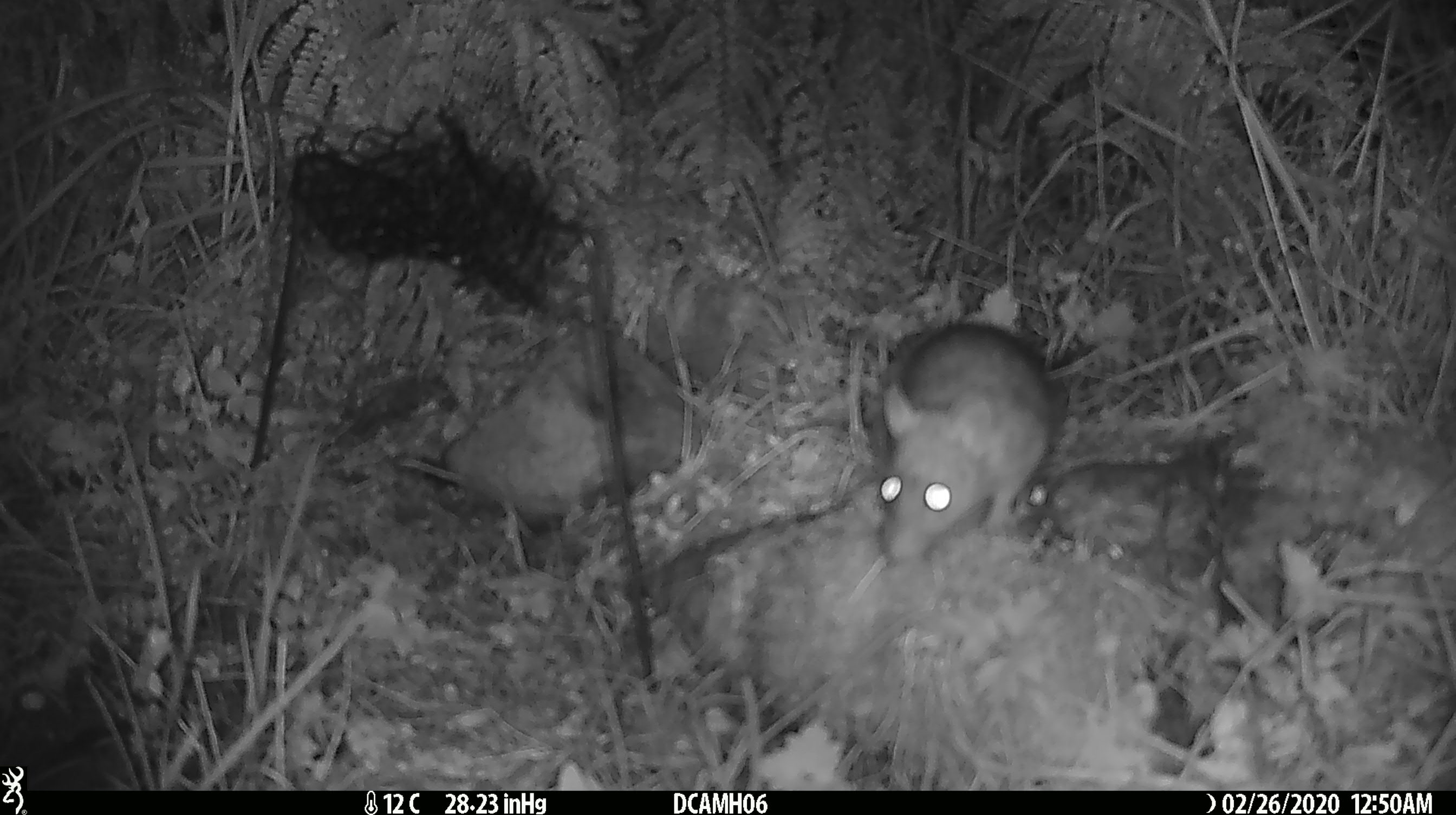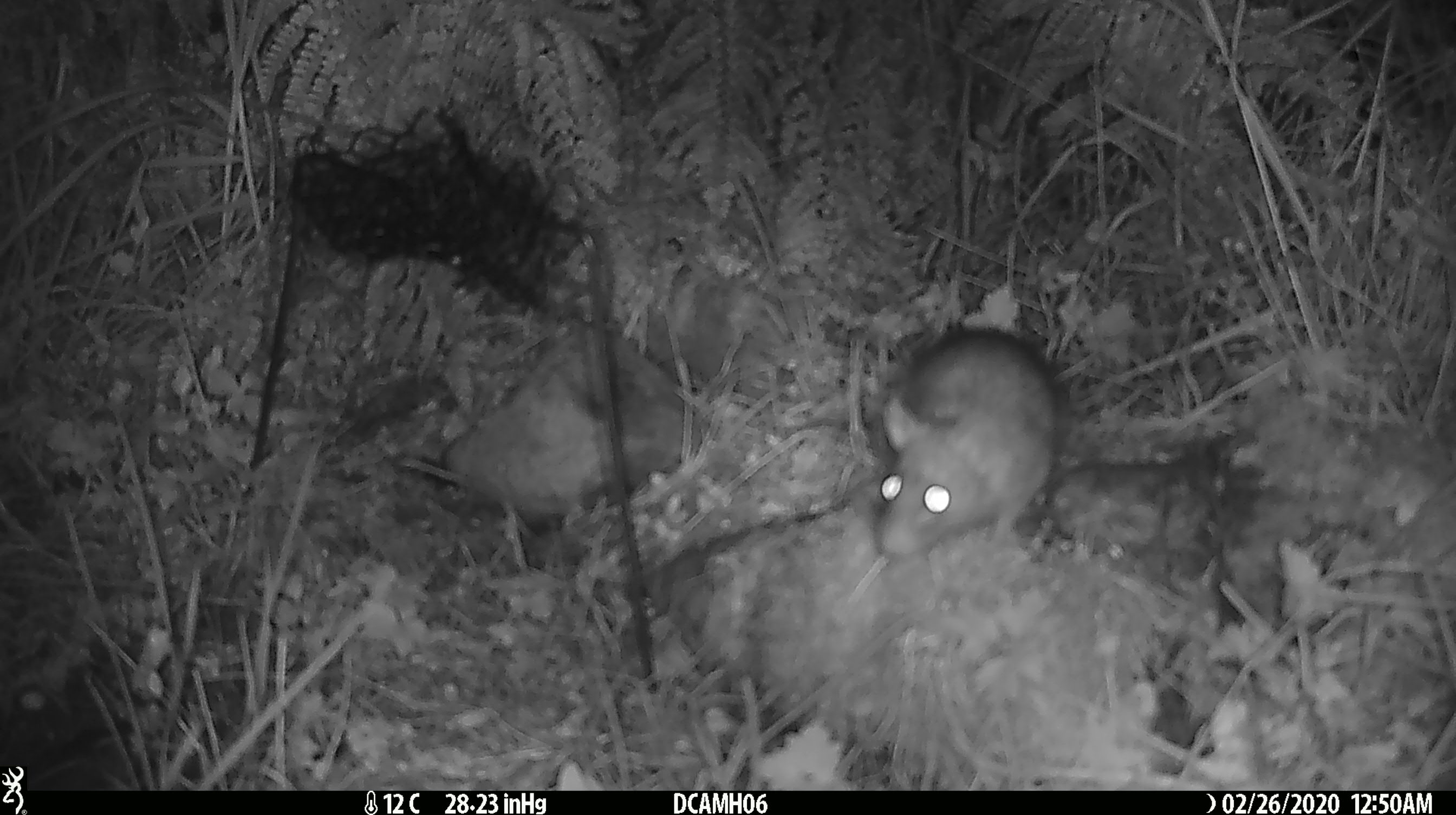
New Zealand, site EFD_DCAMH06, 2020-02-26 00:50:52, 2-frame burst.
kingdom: Animalia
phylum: Chordata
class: Mammalia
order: Rodentia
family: Muridae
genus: Rattus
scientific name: Rattus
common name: rat